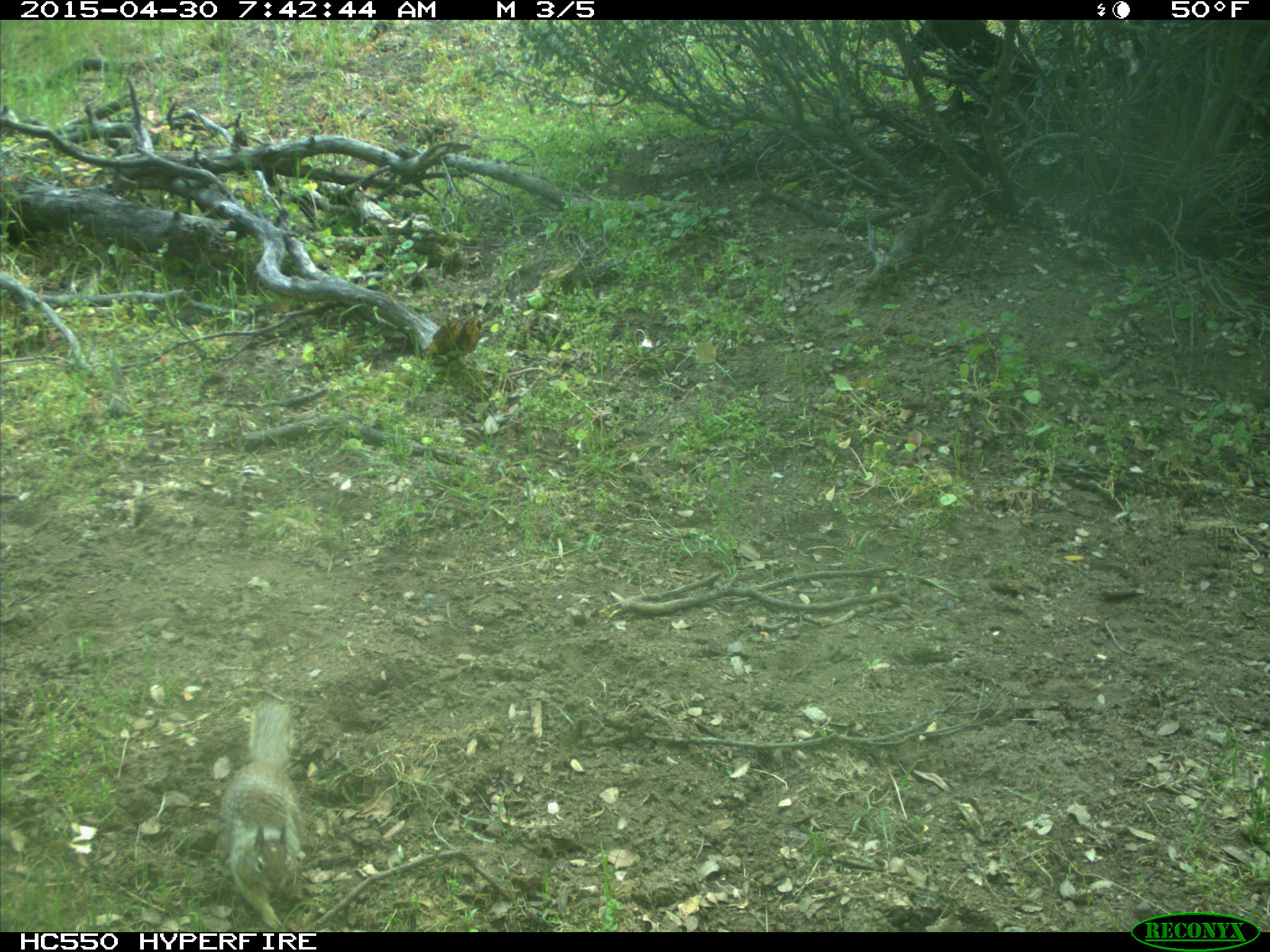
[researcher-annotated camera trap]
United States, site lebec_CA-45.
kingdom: Animalia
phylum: Chordata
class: Mammalia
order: Rodentia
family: Sciuridae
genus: Otospermophilus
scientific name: Otospermophilus beecheyi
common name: california ground squirrel